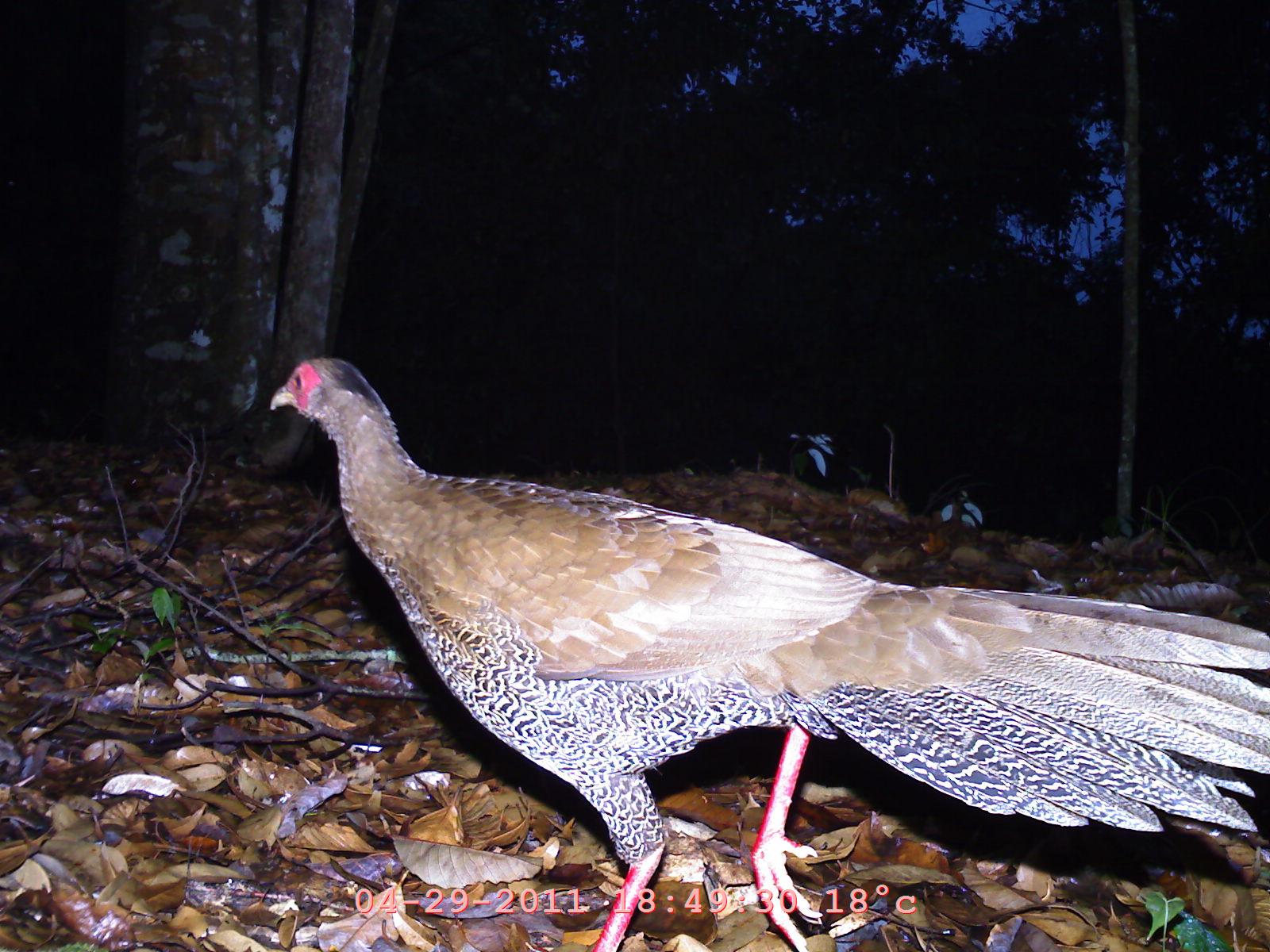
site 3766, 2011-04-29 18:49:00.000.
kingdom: Animalia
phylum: Chordata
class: Aves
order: Galliformes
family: Phasianidae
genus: Lophura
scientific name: Lophura nycthemera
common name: silver pheasant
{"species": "Lophura nycthemera (silver pheasant)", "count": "1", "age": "adult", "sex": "male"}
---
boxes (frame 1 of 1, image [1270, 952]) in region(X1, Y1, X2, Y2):
lophura nycthemera: region(267, 353, 1270, 951)